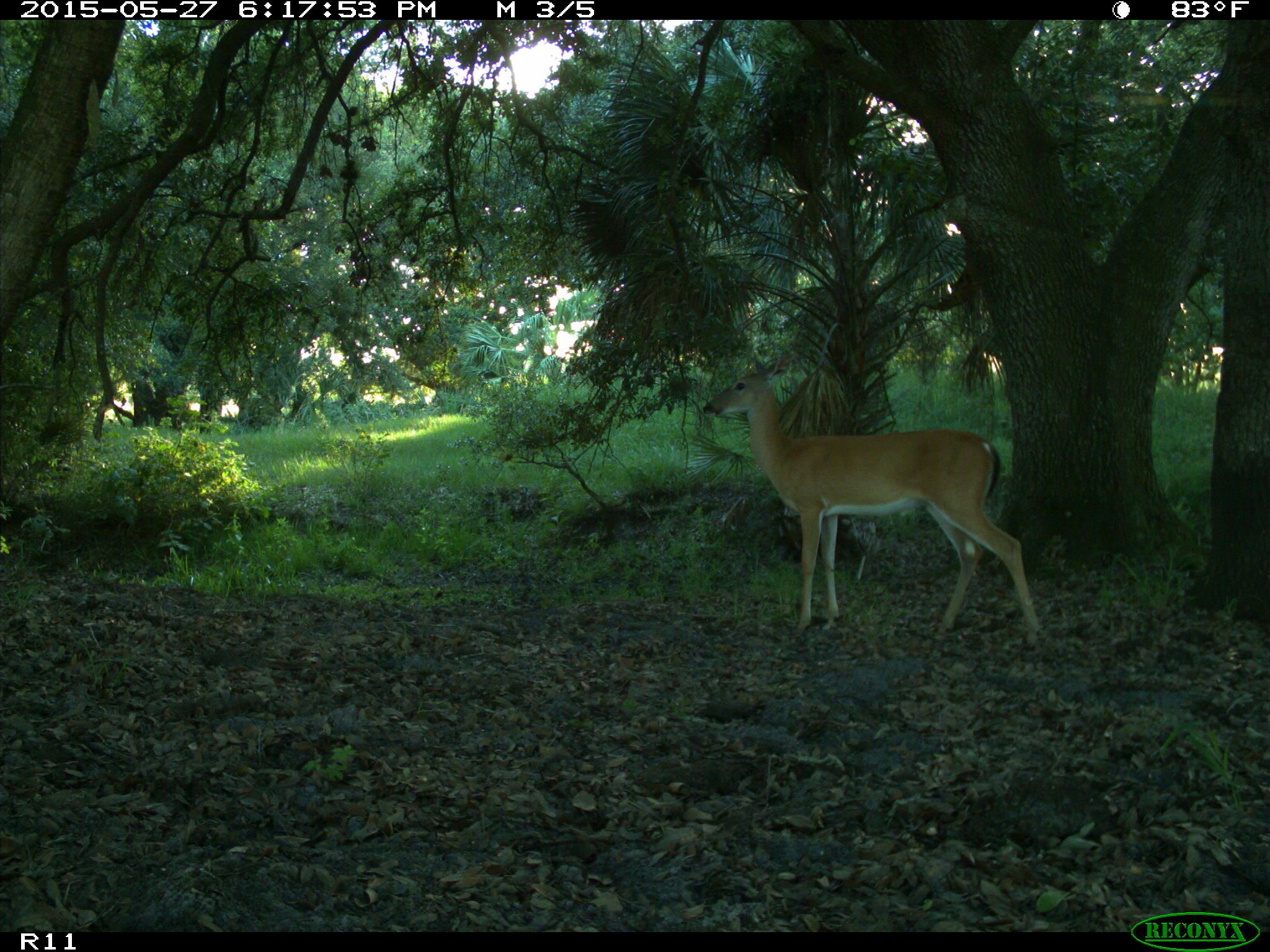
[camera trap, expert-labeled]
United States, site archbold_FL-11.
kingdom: Animalia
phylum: Chordata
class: Mammalia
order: Artiodactyla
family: Cervidae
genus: Odocoileus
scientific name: Odocoileus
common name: deer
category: unidentified deer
Unidentified deer (deer) (Odocoileus).